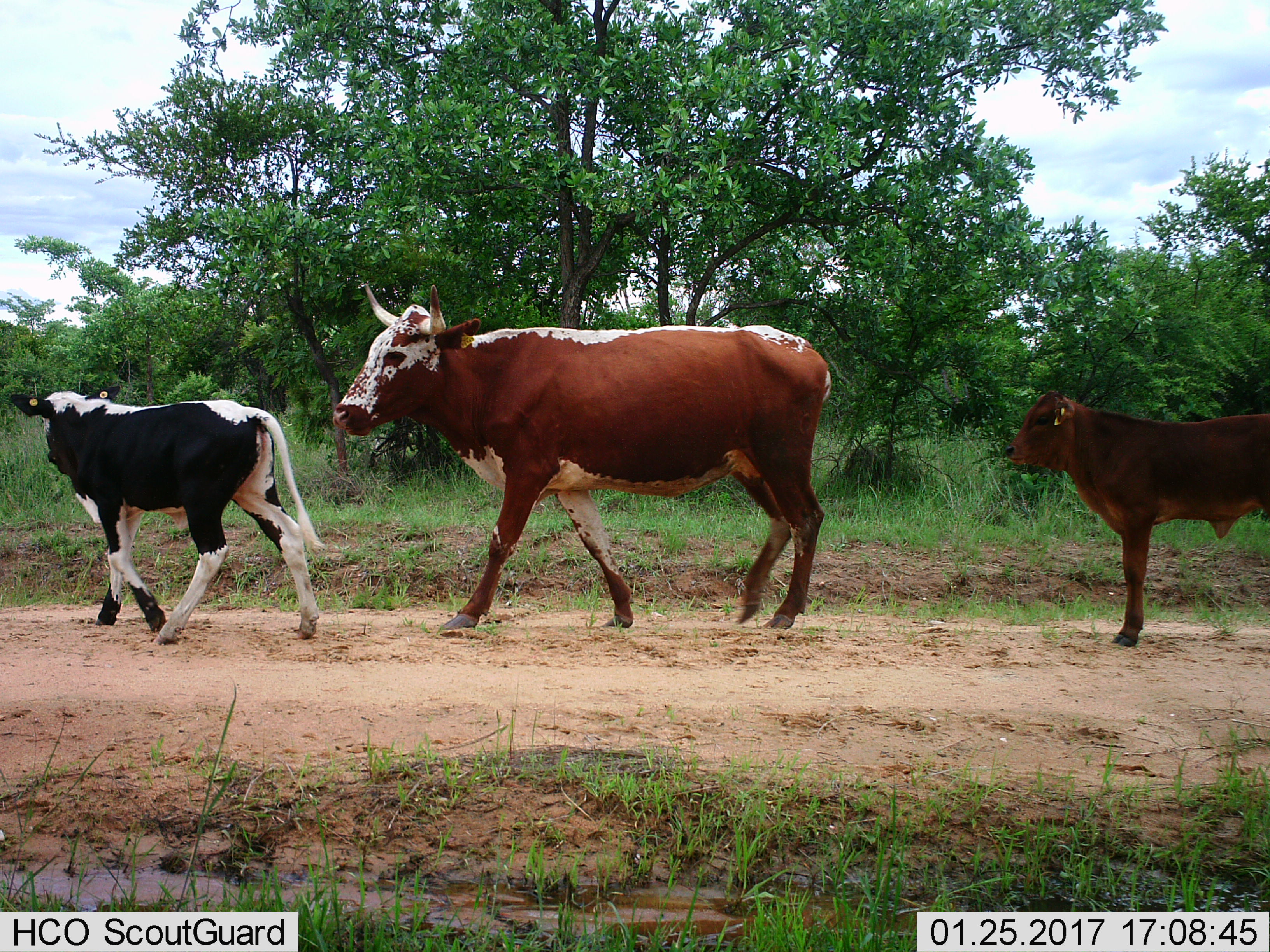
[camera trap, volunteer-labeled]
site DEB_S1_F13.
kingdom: Animalia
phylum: Chordata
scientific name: Vertebrata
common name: domestic animal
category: domesticanimal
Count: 3.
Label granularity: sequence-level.